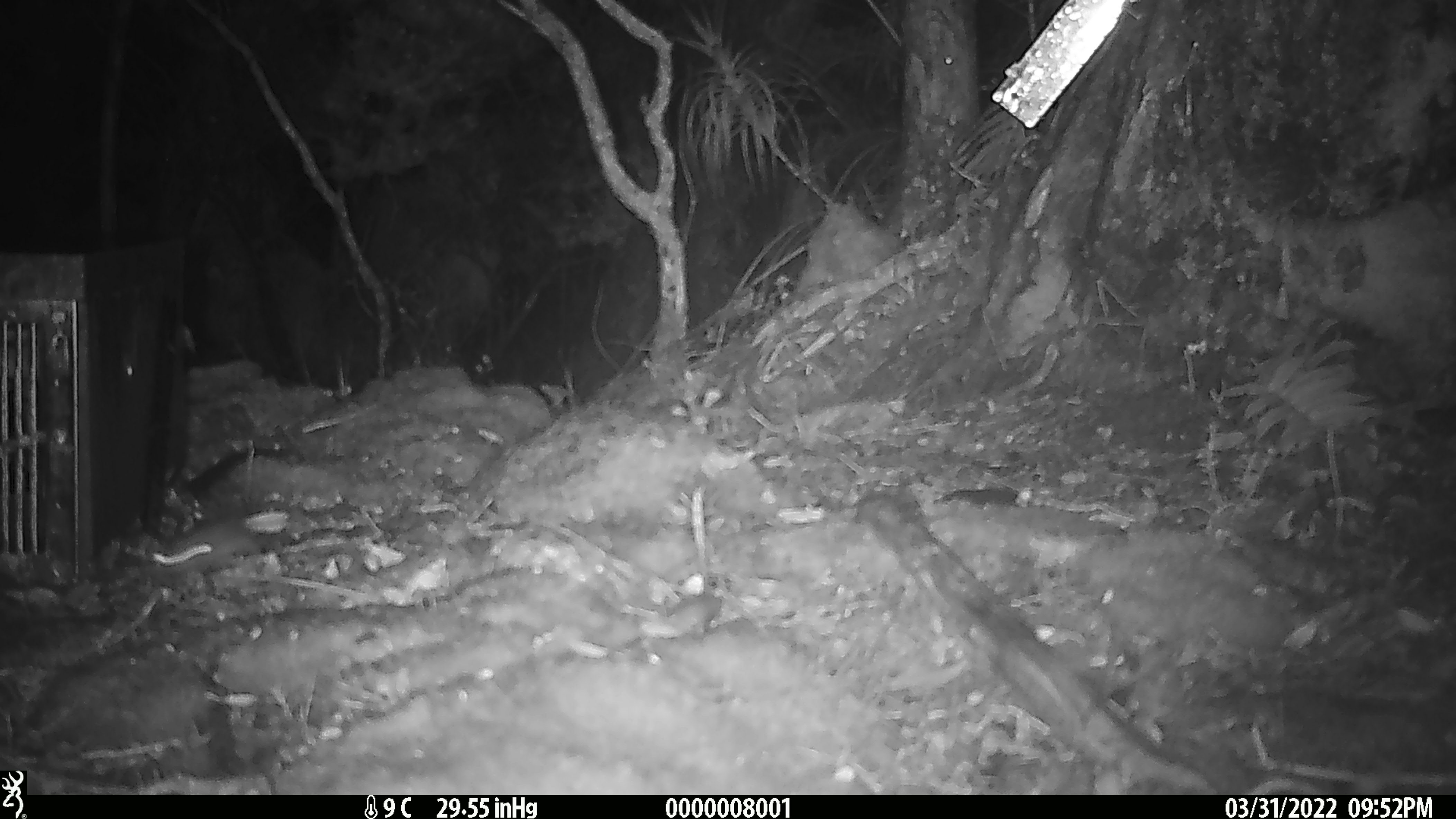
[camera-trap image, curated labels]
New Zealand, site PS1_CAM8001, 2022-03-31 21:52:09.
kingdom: Animalia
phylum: Chordata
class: Mammalia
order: Rodentia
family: Muridae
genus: Mus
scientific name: Mus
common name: mouse